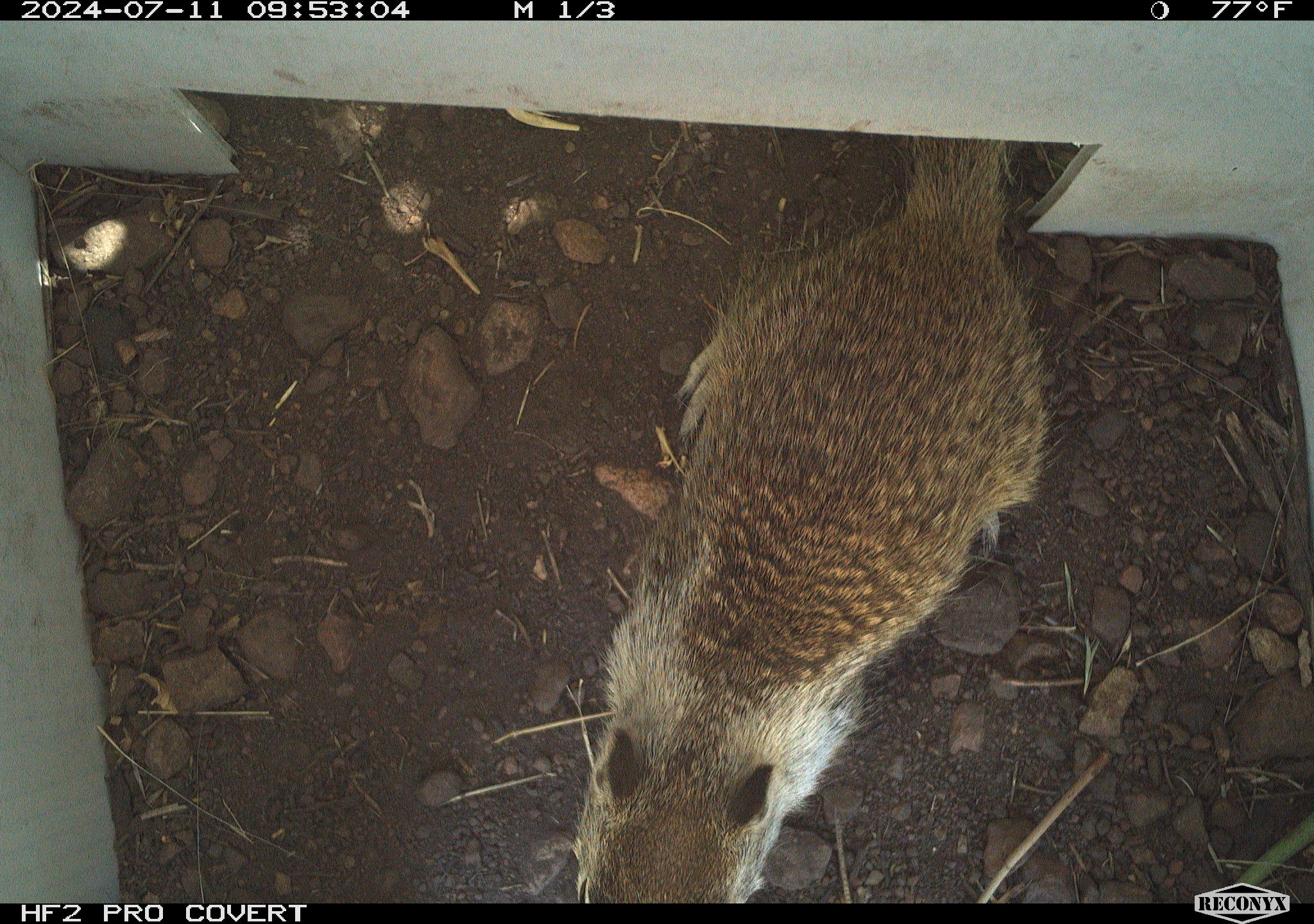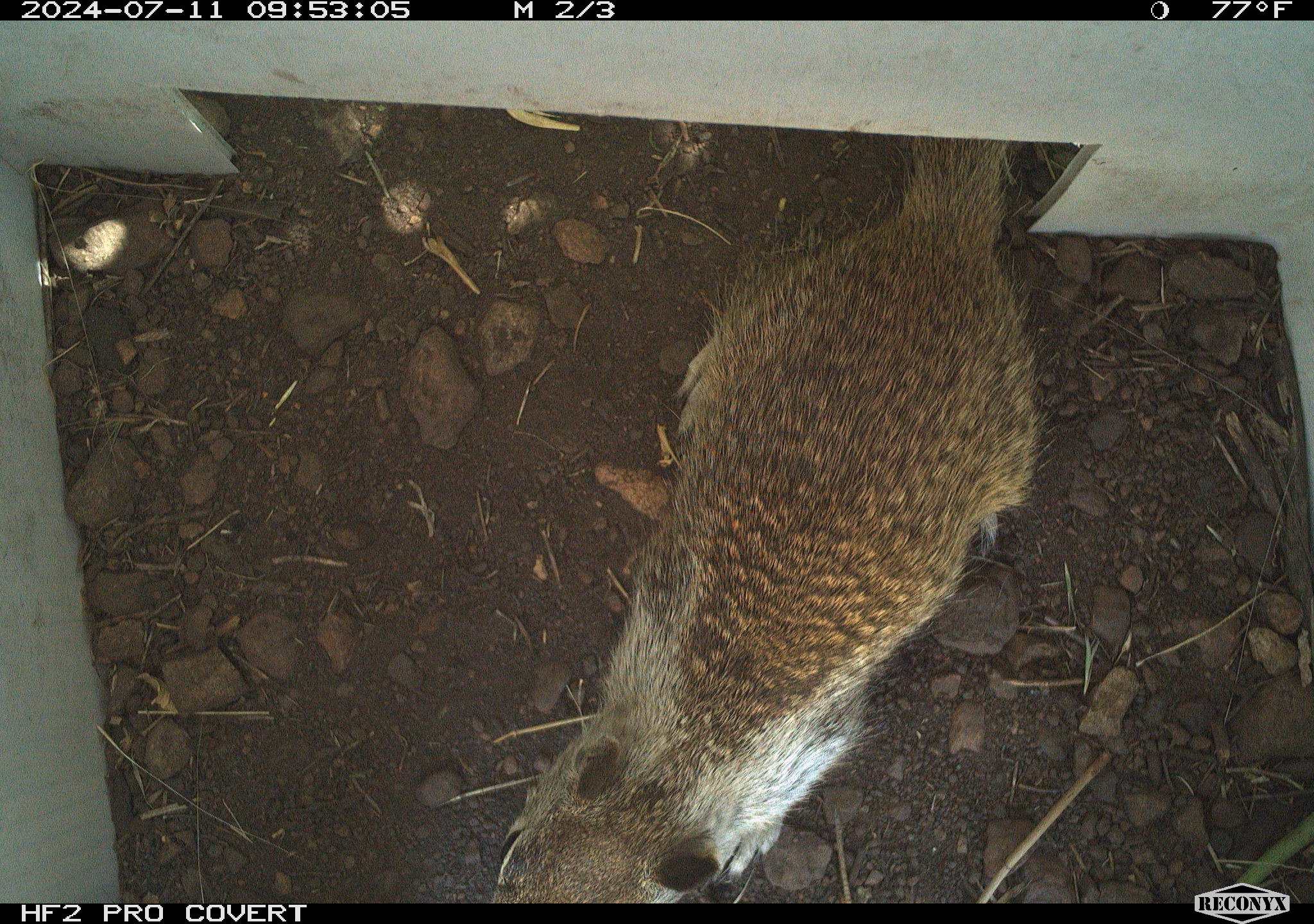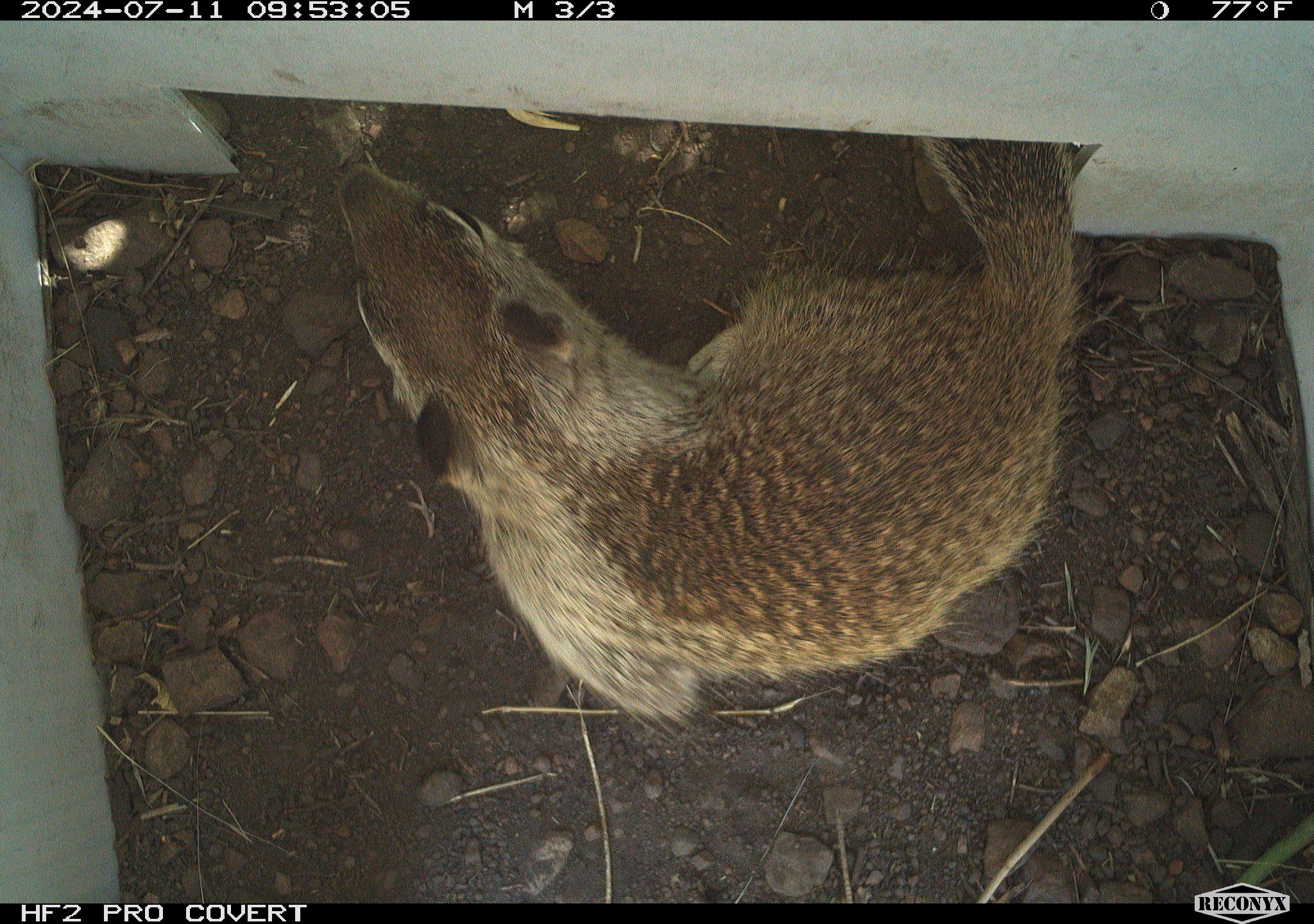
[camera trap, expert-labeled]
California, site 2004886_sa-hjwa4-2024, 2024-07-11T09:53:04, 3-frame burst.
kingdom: Animalia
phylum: Chordata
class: Mammalia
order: Rodentia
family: Sciuridae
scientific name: Sciuridae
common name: squirrels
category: sciuridae family